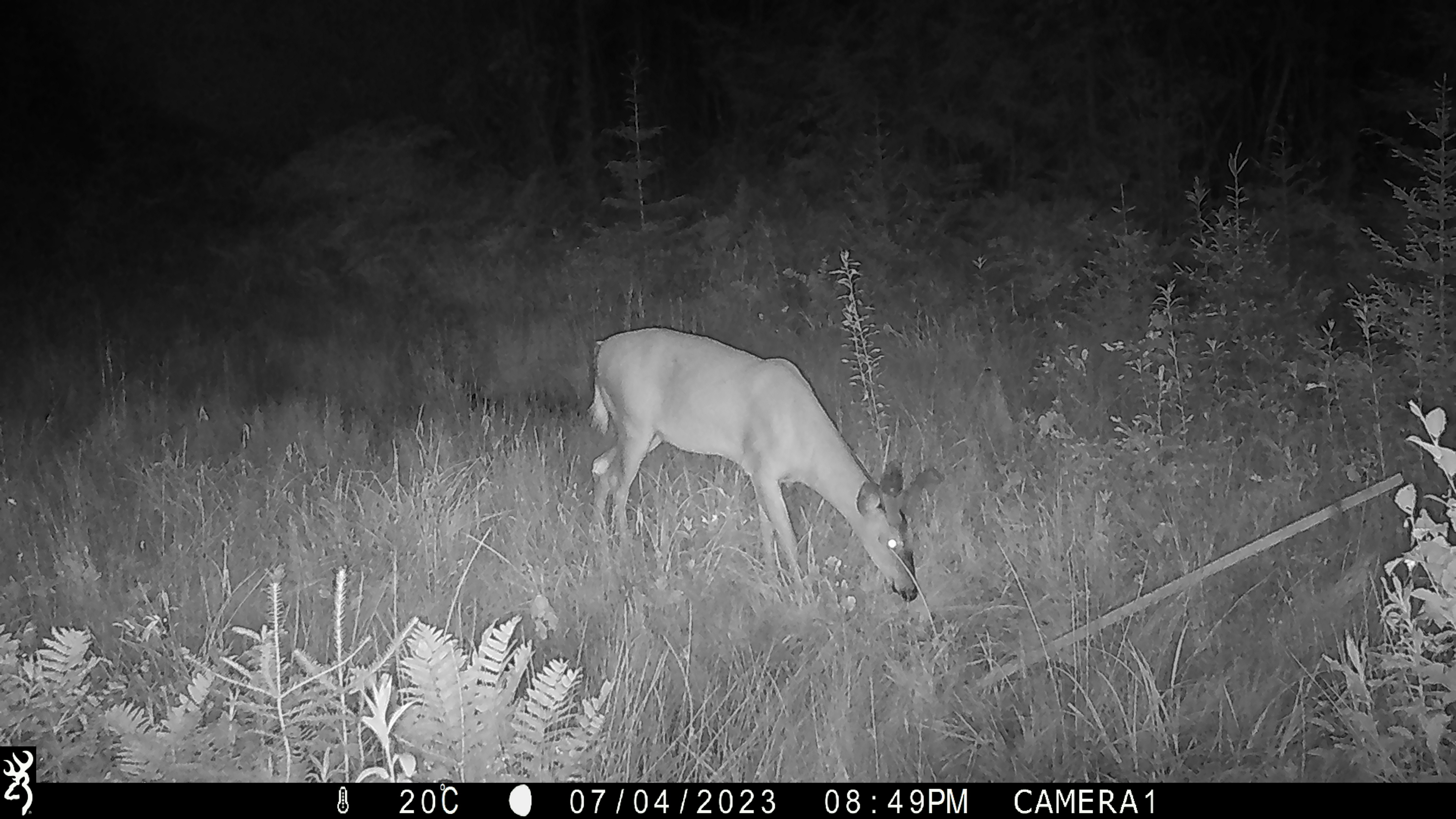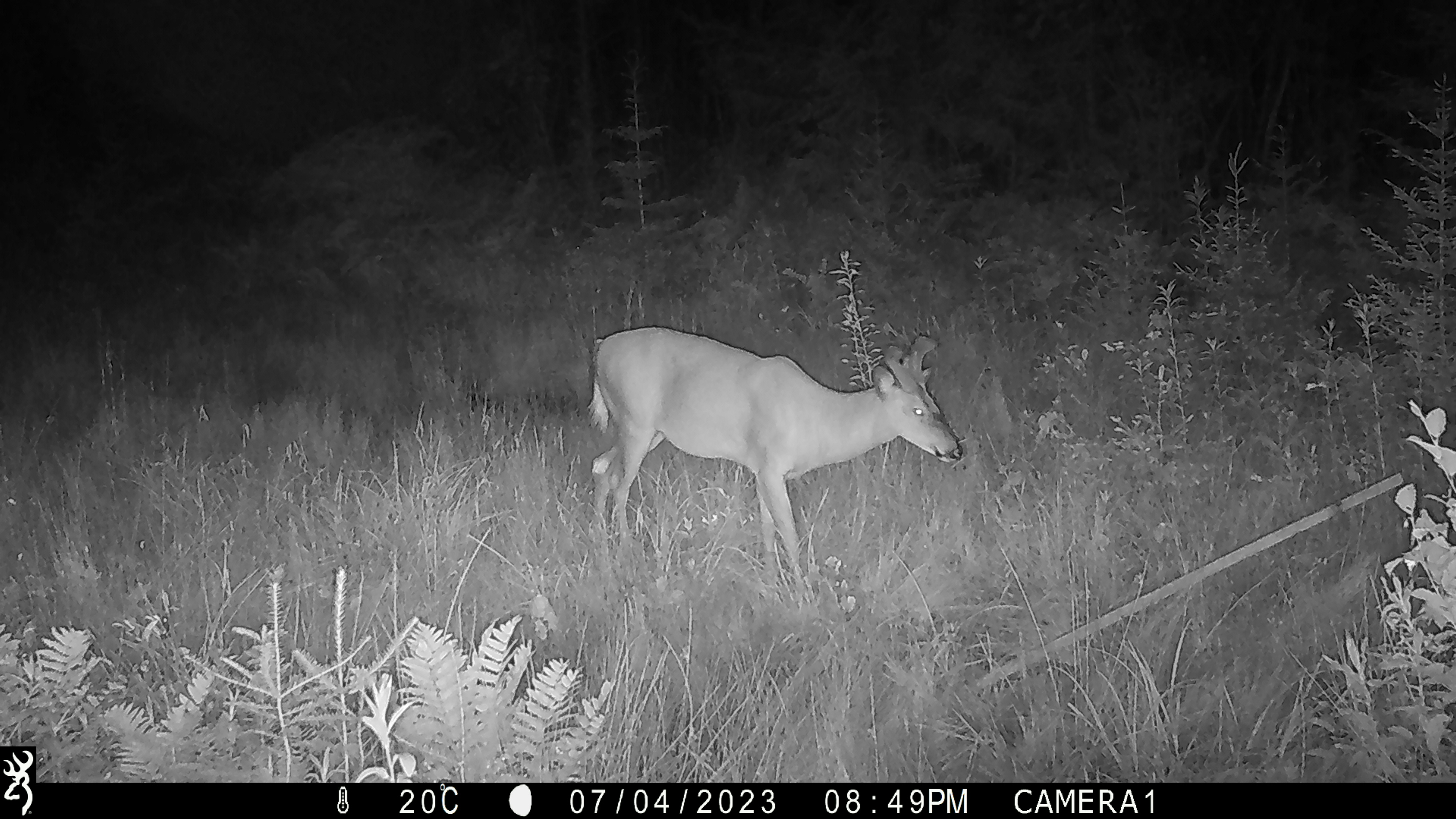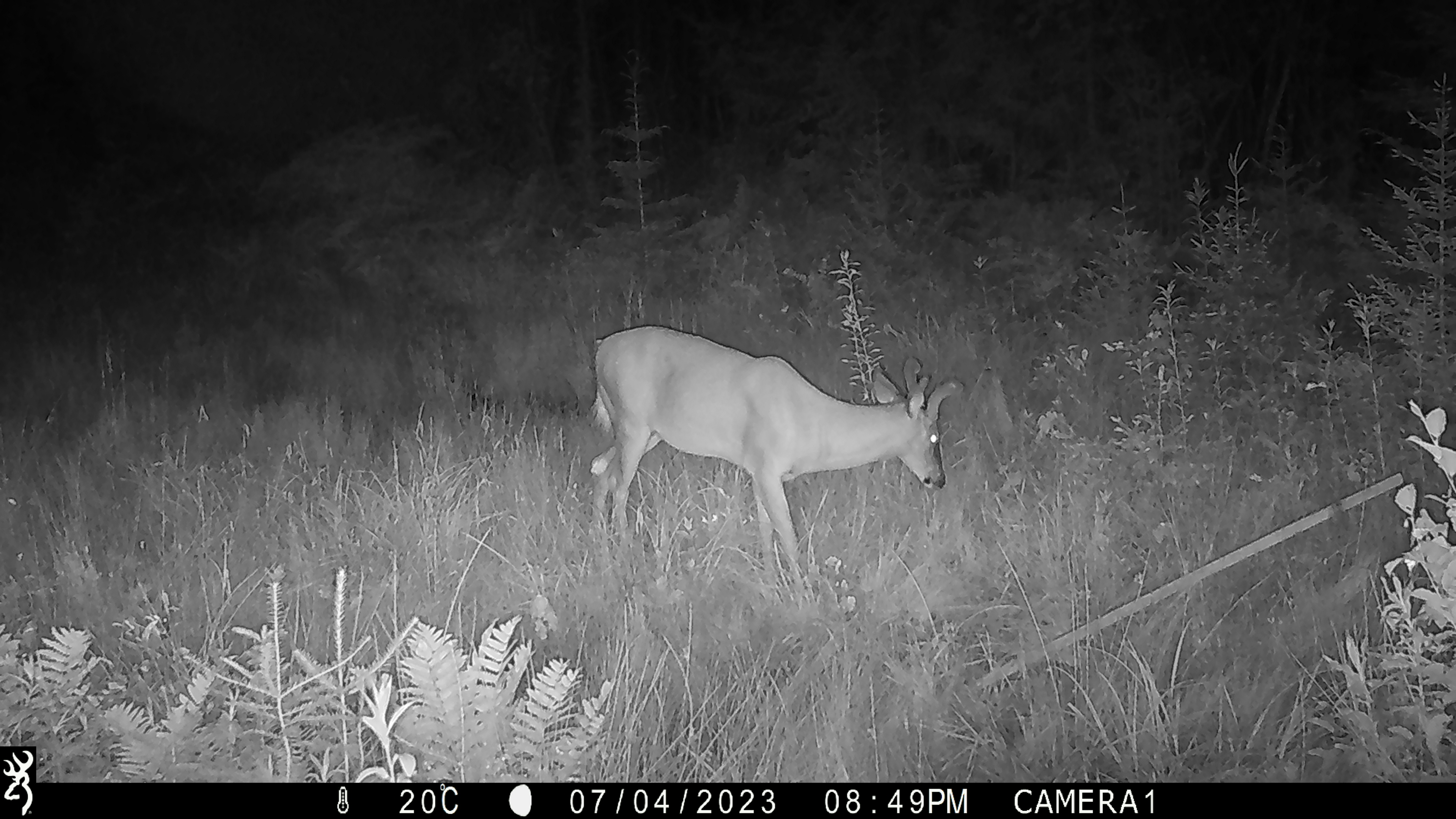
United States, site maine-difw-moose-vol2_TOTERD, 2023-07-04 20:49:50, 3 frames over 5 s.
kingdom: Animalia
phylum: Chordata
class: Mammalia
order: Artiodactyla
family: Cervidae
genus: Odocoileus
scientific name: Odocoileus virginianus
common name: white-tailed deer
White-tailed deer (Odocoileus virginianus).